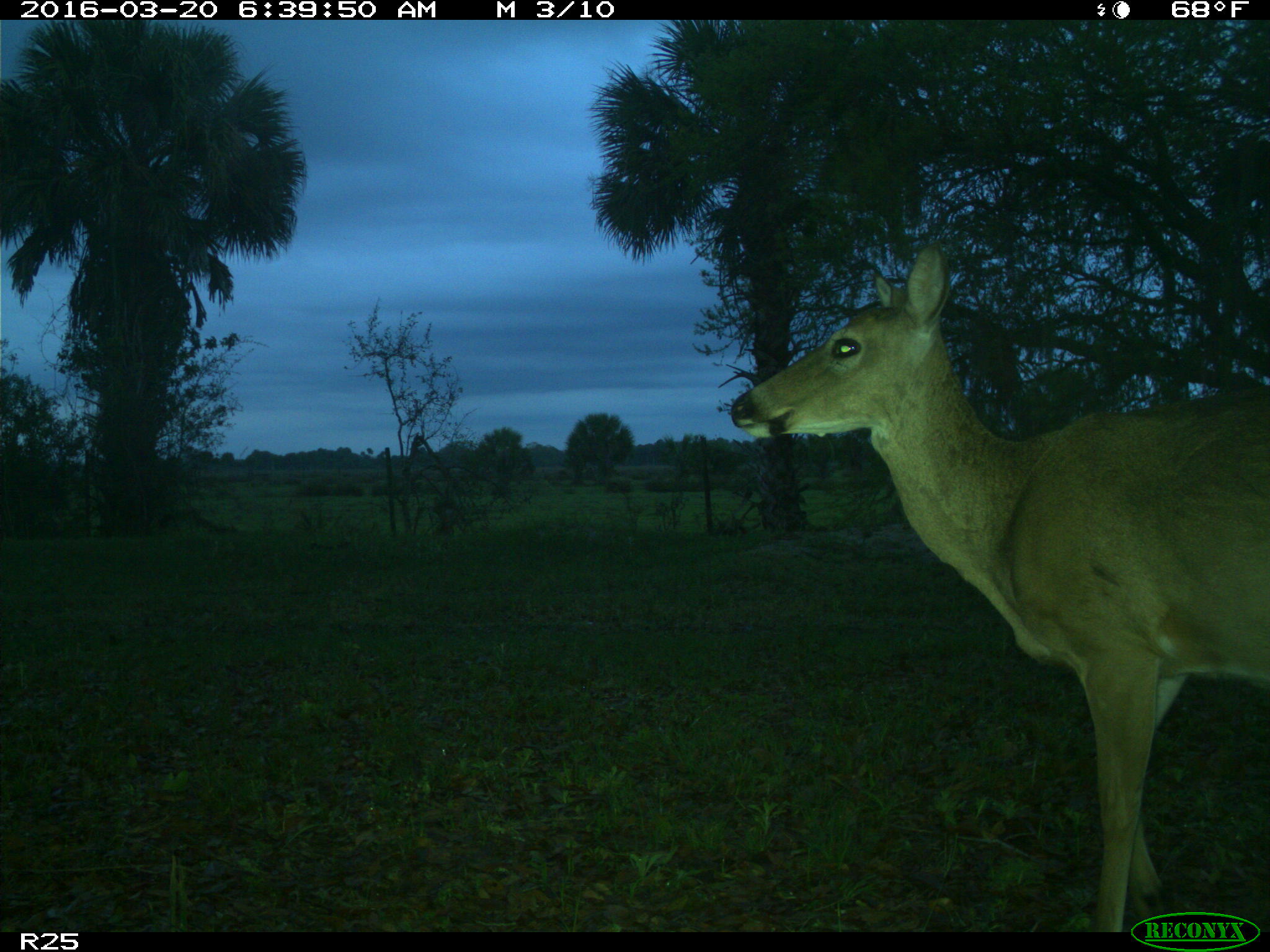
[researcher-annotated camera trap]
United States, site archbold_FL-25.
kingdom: Animalia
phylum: Chordata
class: Mammalia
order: Artiodactyla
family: Cervidae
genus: Odocoileus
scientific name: Odocoileus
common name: deer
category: unidentified deer